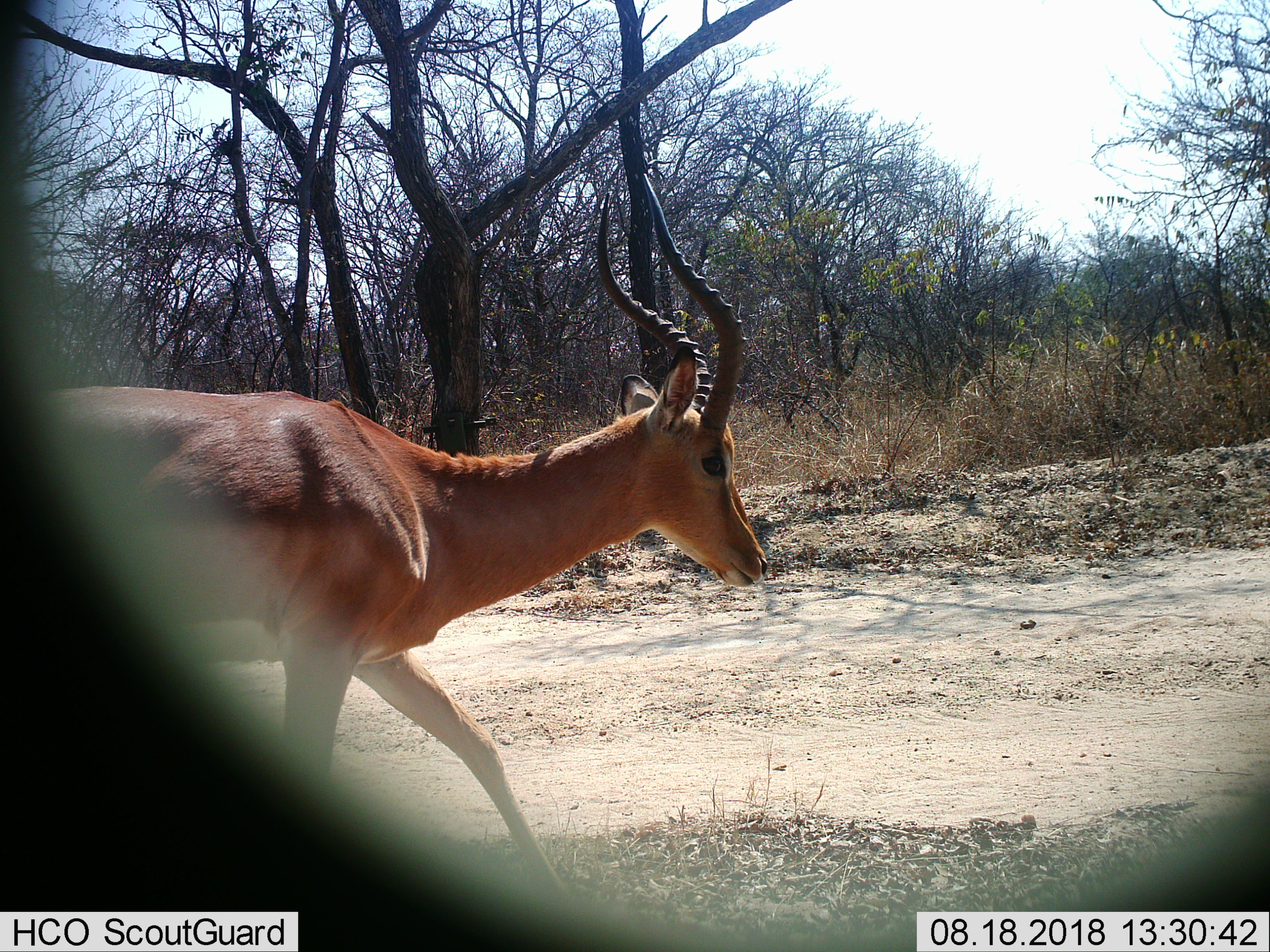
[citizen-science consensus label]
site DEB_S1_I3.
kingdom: Animalia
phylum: Chordata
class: Mammalia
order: Artiodactyla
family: Bovidae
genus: Aepyceros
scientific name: Aepyceros melampus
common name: impala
Impala (Aepyceros melampus), count 1. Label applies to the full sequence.